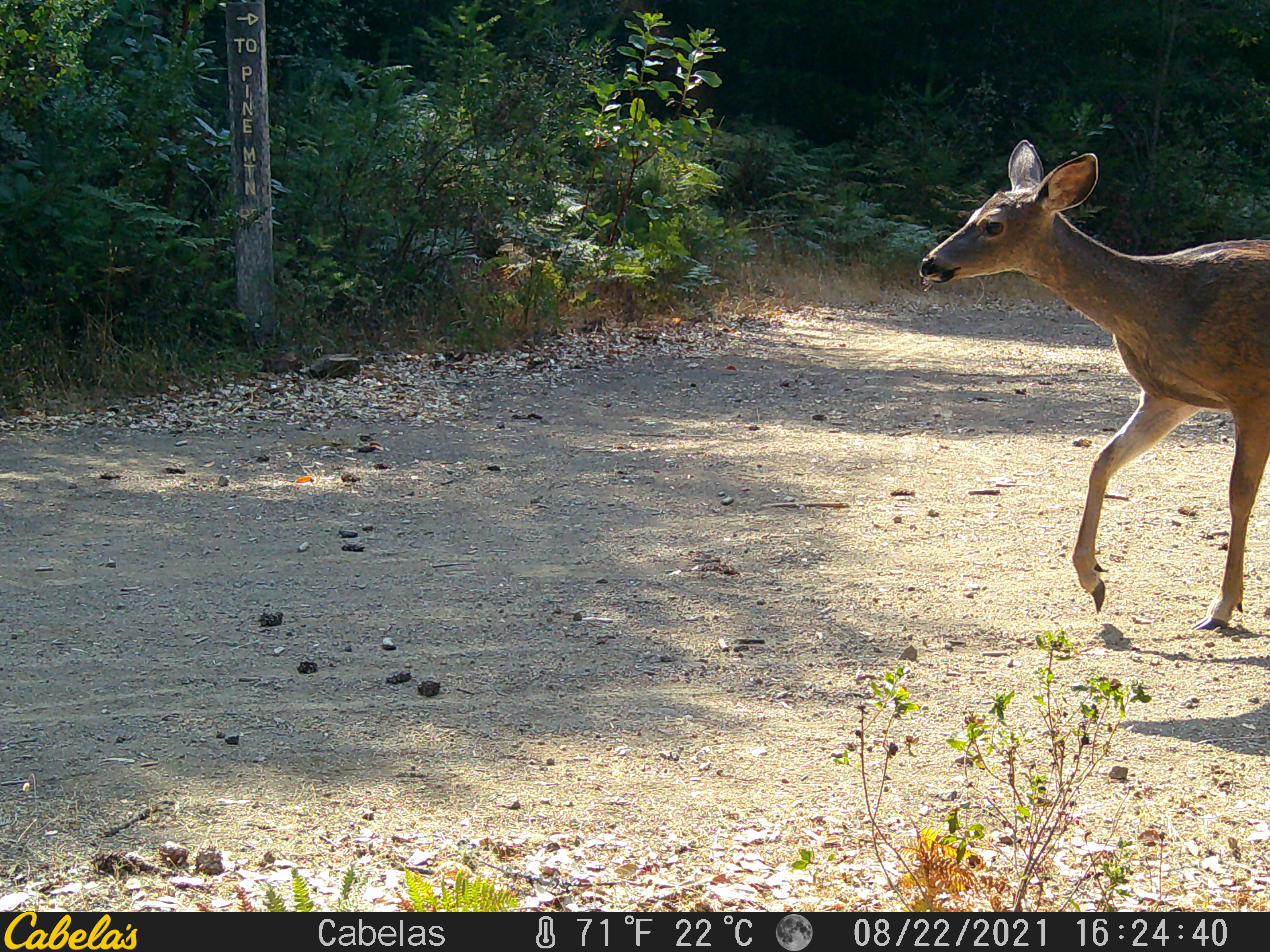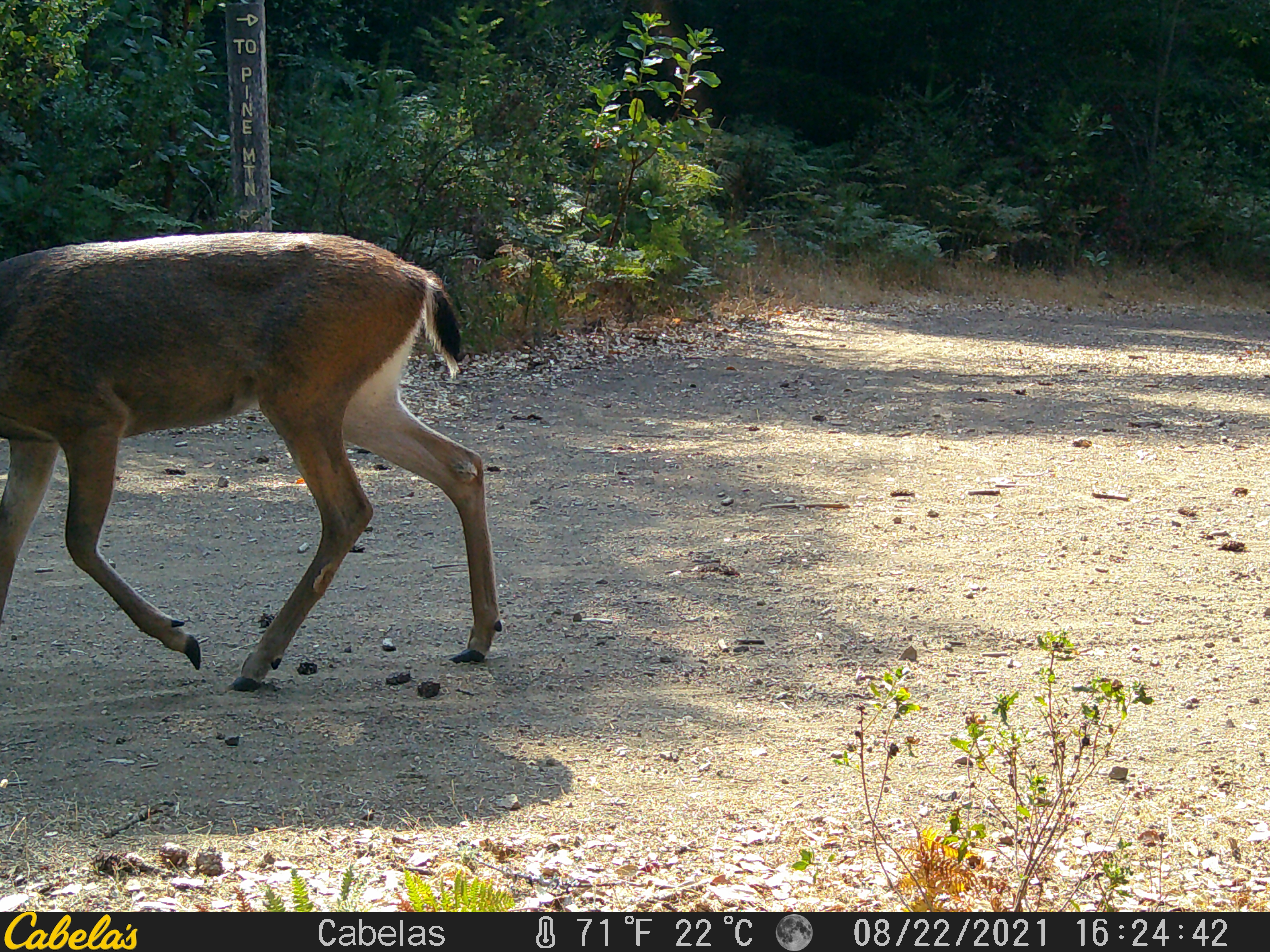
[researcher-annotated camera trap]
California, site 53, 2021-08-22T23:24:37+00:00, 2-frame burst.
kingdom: Animalia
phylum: Chordata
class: Mammalia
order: Artiodactyla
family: Cervidae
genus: Odocoileus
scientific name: Odocoileus hemionus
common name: mule deer